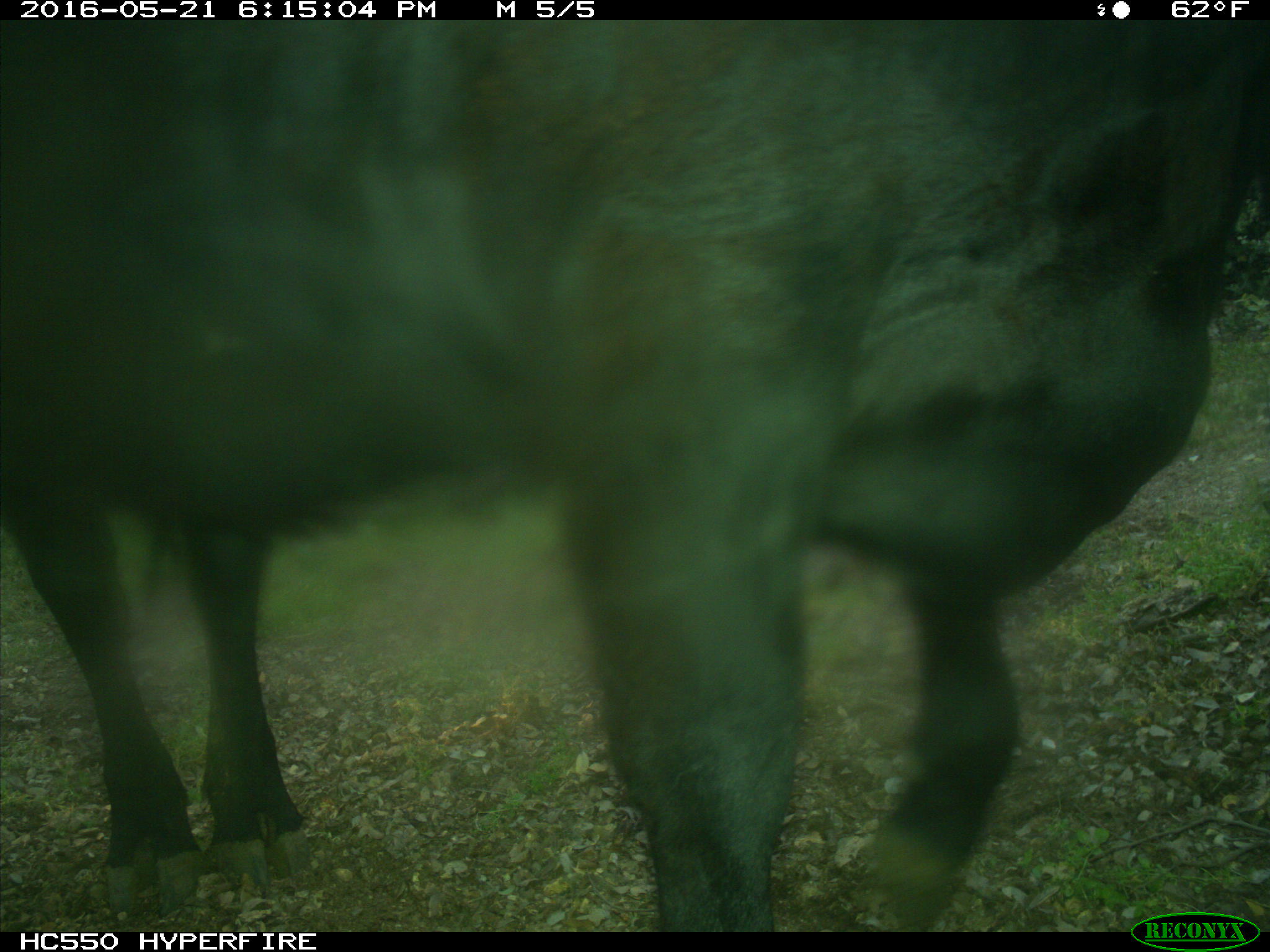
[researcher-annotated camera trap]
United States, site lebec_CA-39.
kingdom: Animalia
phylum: Chordata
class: Mammalia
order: Artiodactyla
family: Bovidae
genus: Bos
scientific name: Bos taurus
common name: domestic cow